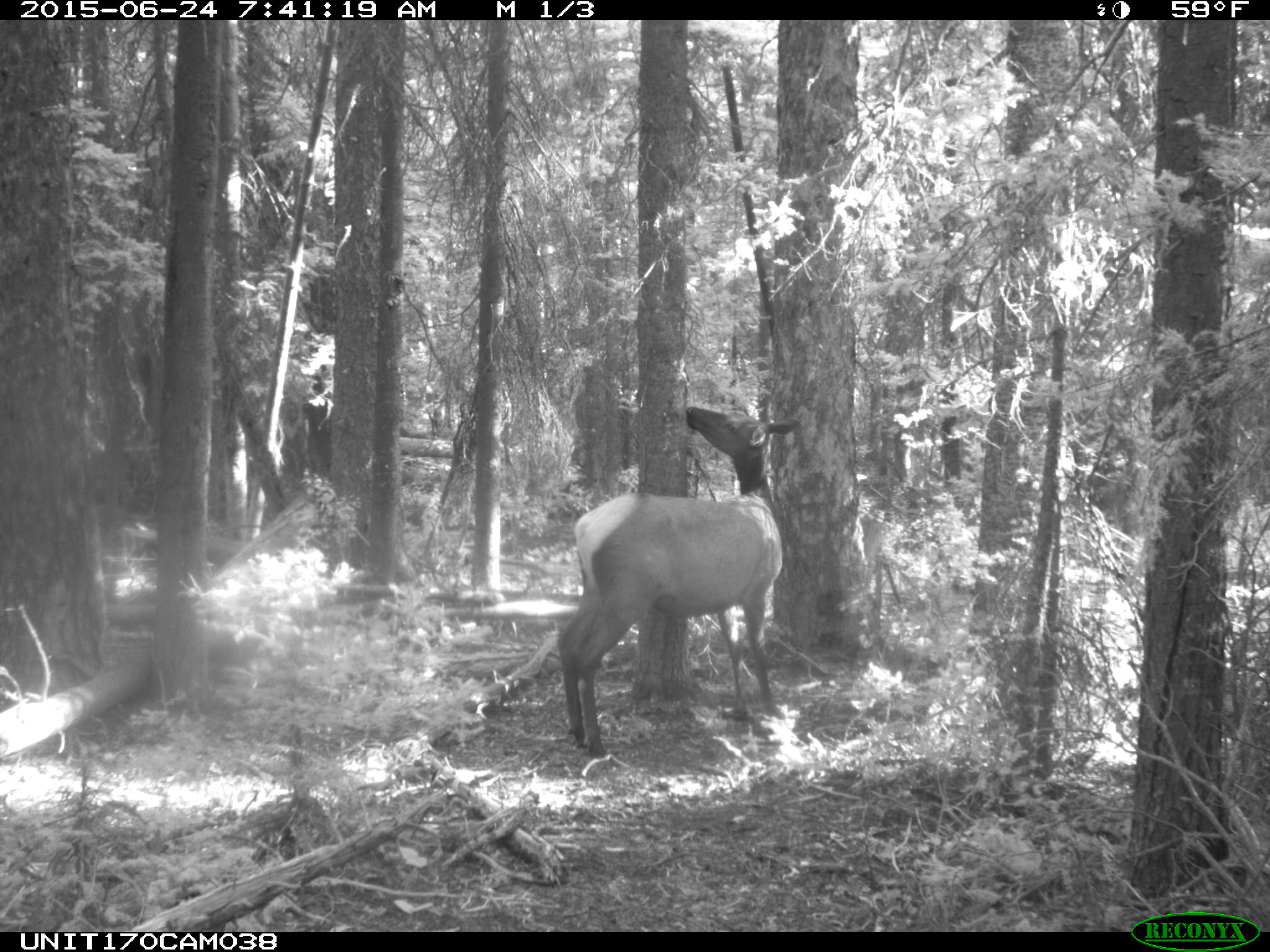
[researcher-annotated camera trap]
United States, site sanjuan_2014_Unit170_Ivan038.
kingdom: Animalia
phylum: Chordata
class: Mammalia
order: Artiodactyla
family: Cervidae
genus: Cervus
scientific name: Cervus elaphus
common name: red deer